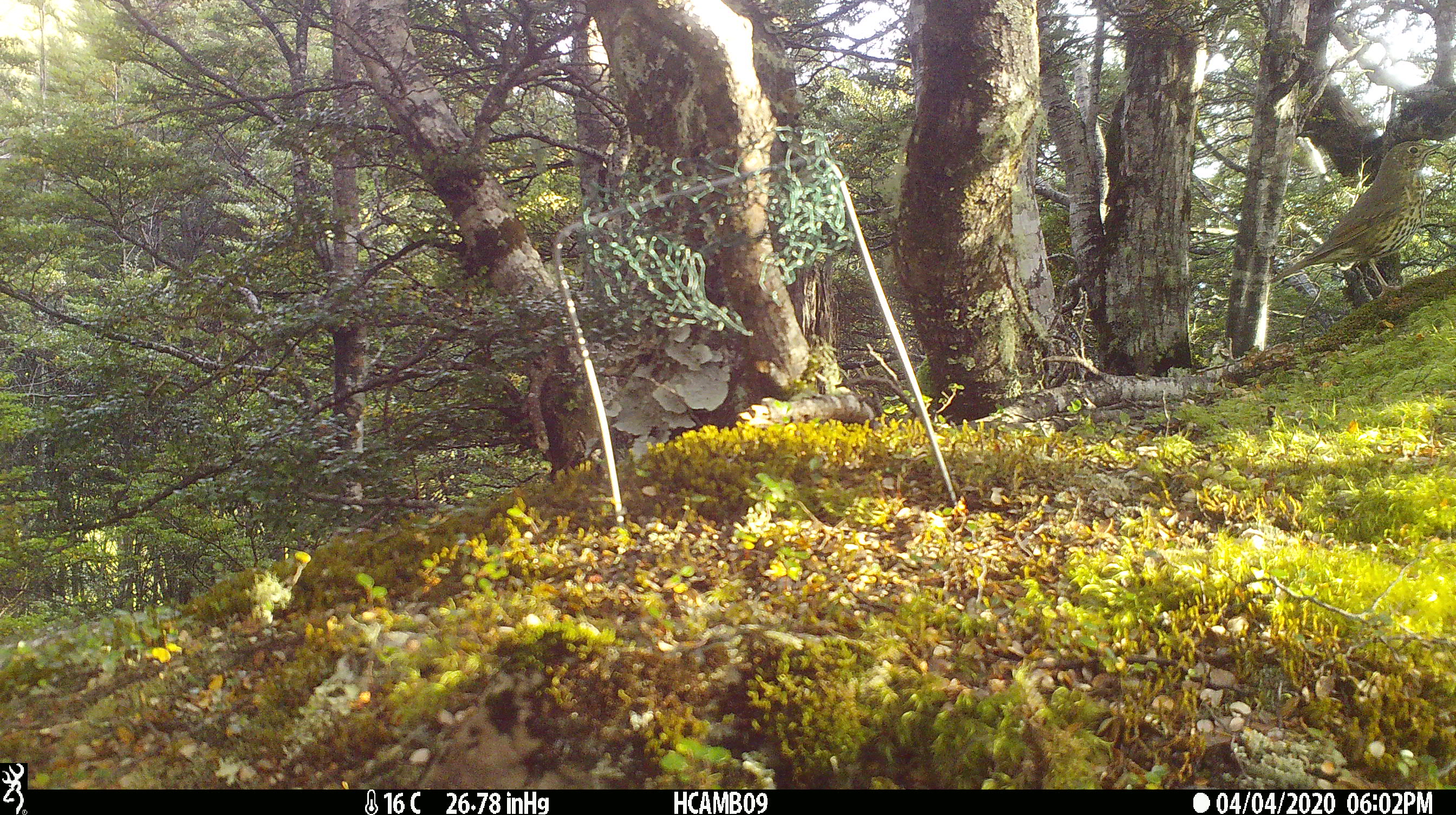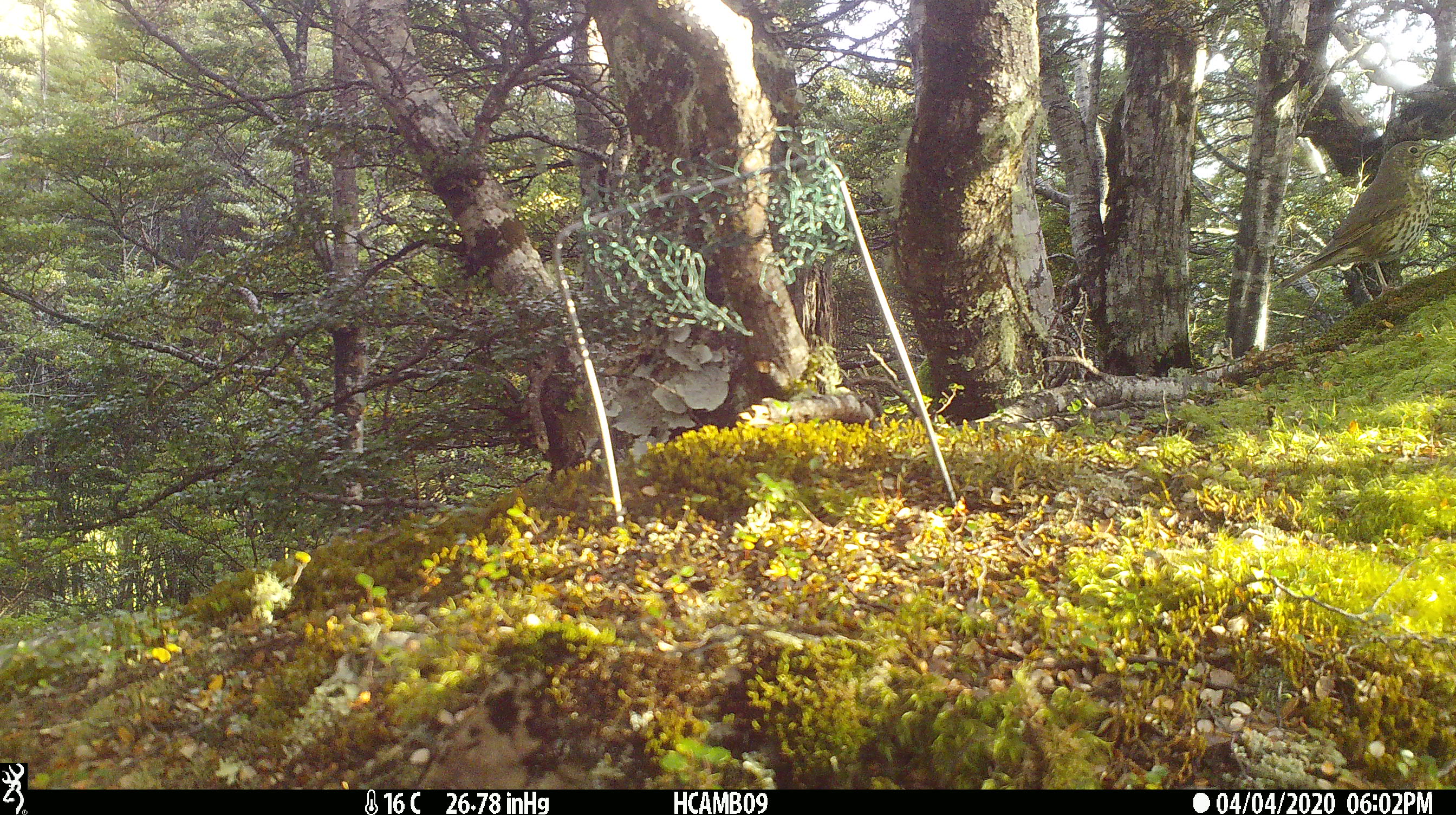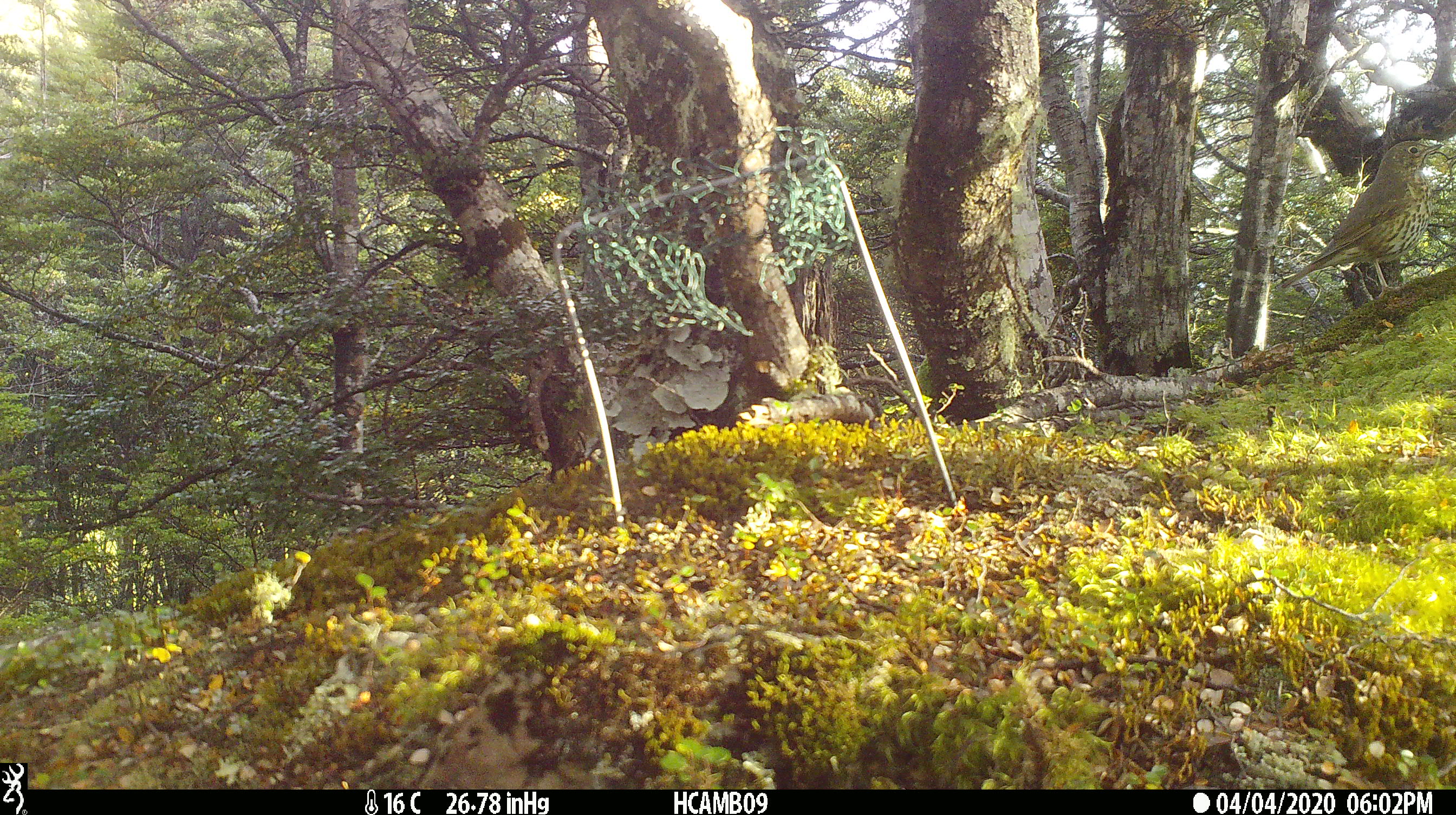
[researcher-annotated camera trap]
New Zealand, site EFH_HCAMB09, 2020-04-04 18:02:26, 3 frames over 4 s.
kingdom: Animalia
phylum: Chordata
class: Aves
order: Passeriformes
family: Turdidae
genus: Turdus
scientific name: Turdus philomelos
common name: song thrush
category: thrush